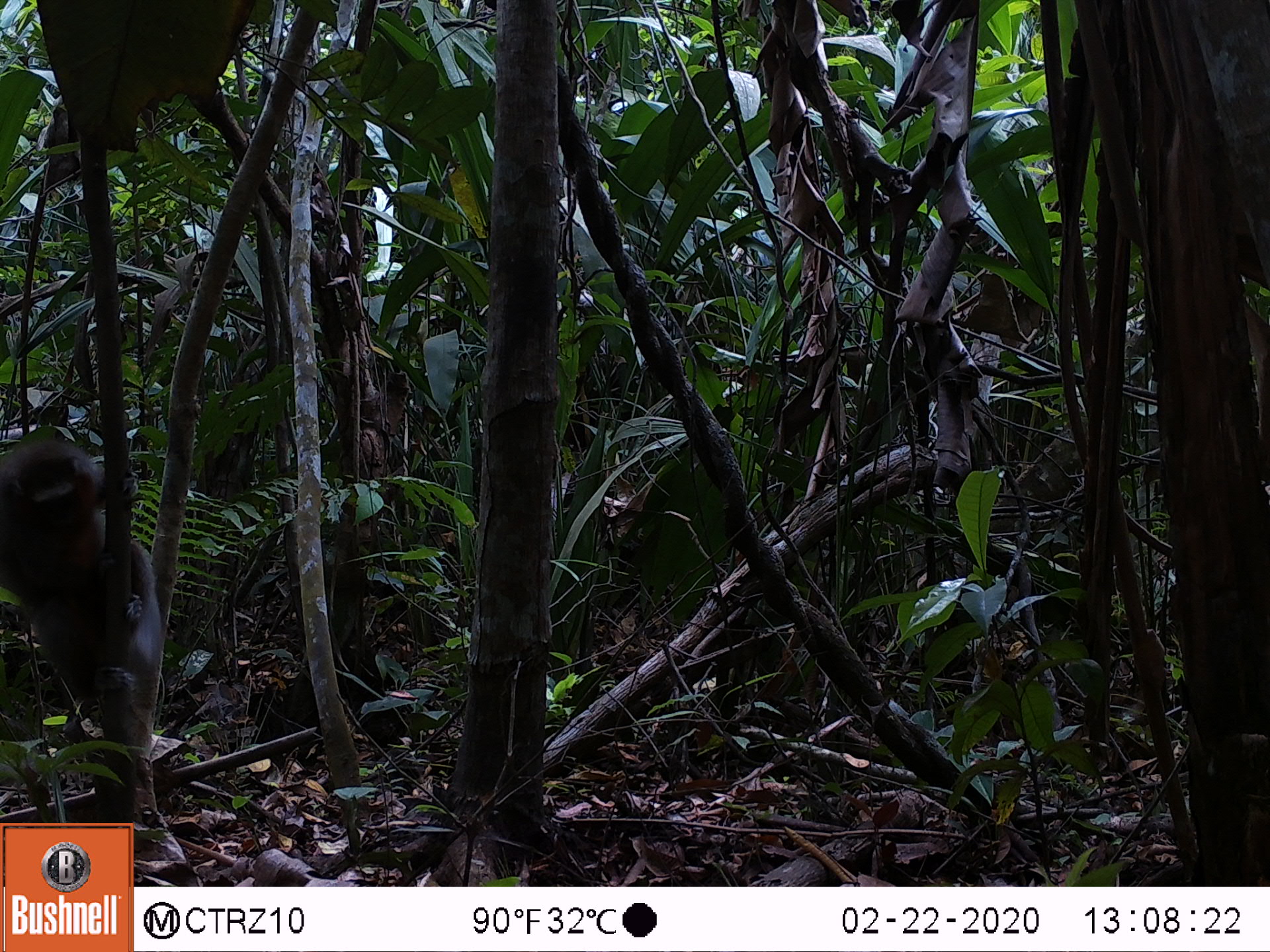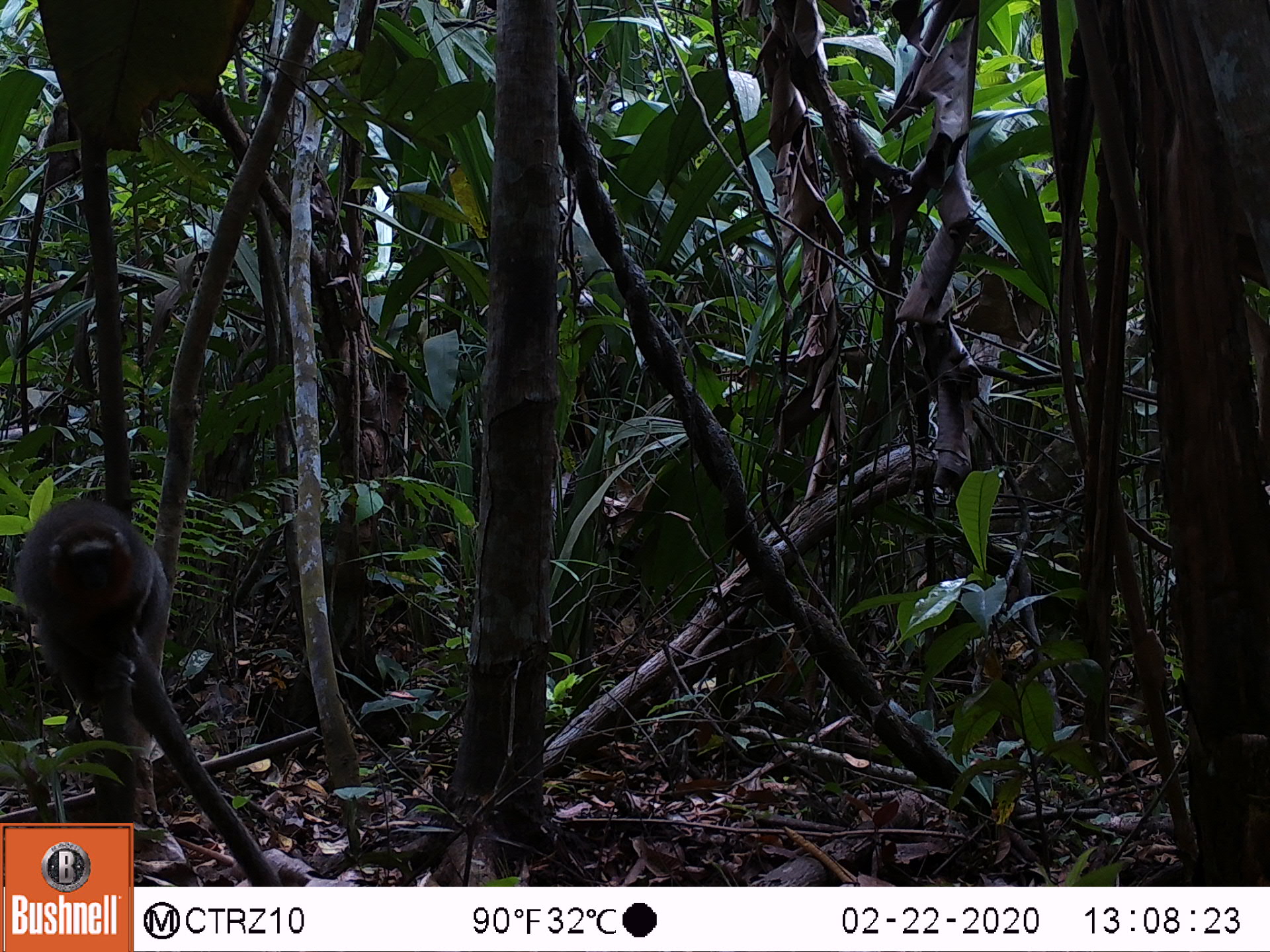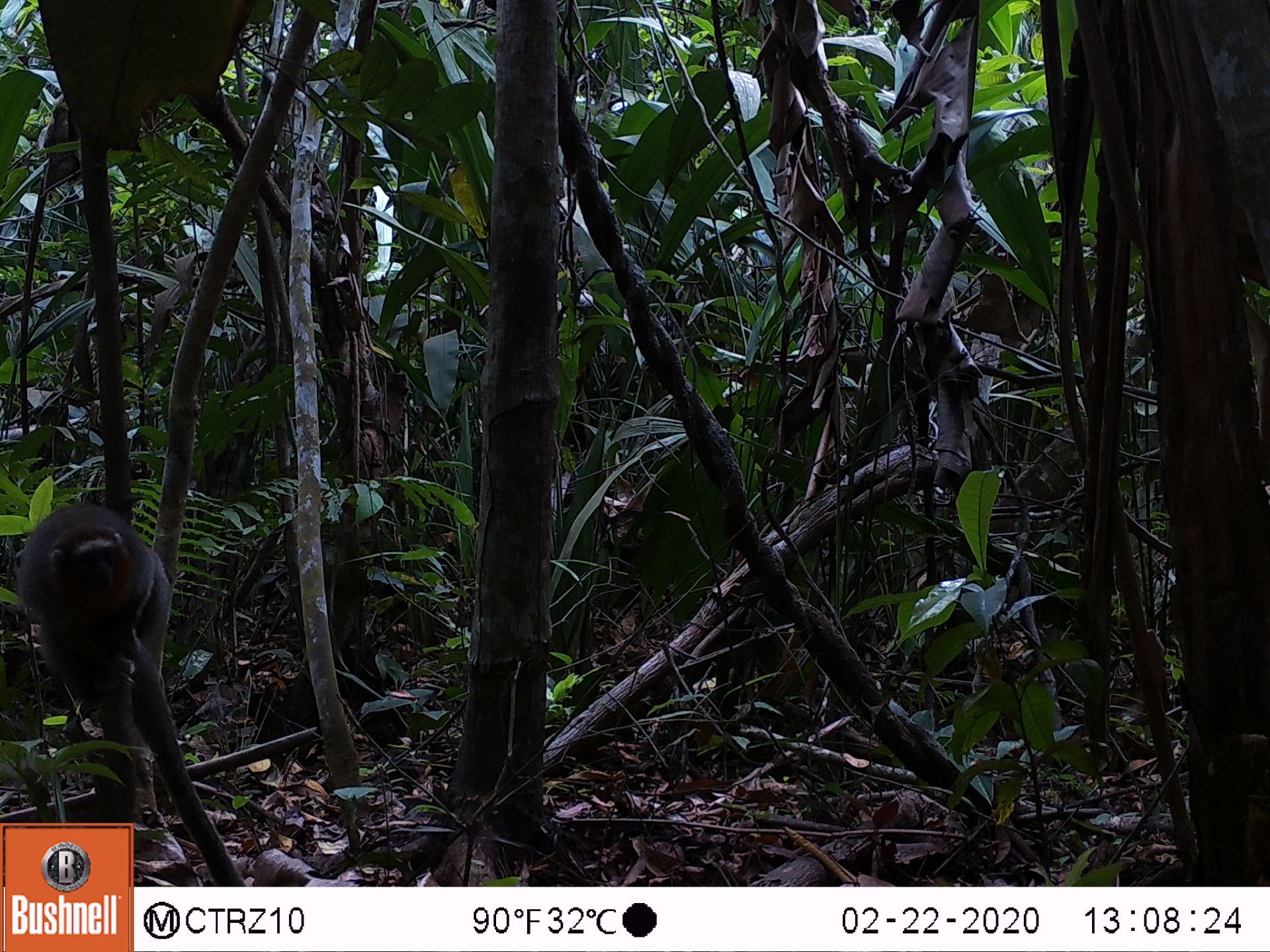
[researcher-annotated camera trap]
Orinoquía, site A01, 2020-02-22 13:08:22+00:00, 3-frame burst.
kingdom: Animalia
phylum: Chordata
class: Mammalia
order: Primates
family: Pitheciidae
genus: Plecturocebus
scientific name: Plecturocebus ornatus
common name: ornate titi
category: ornate titi monkey